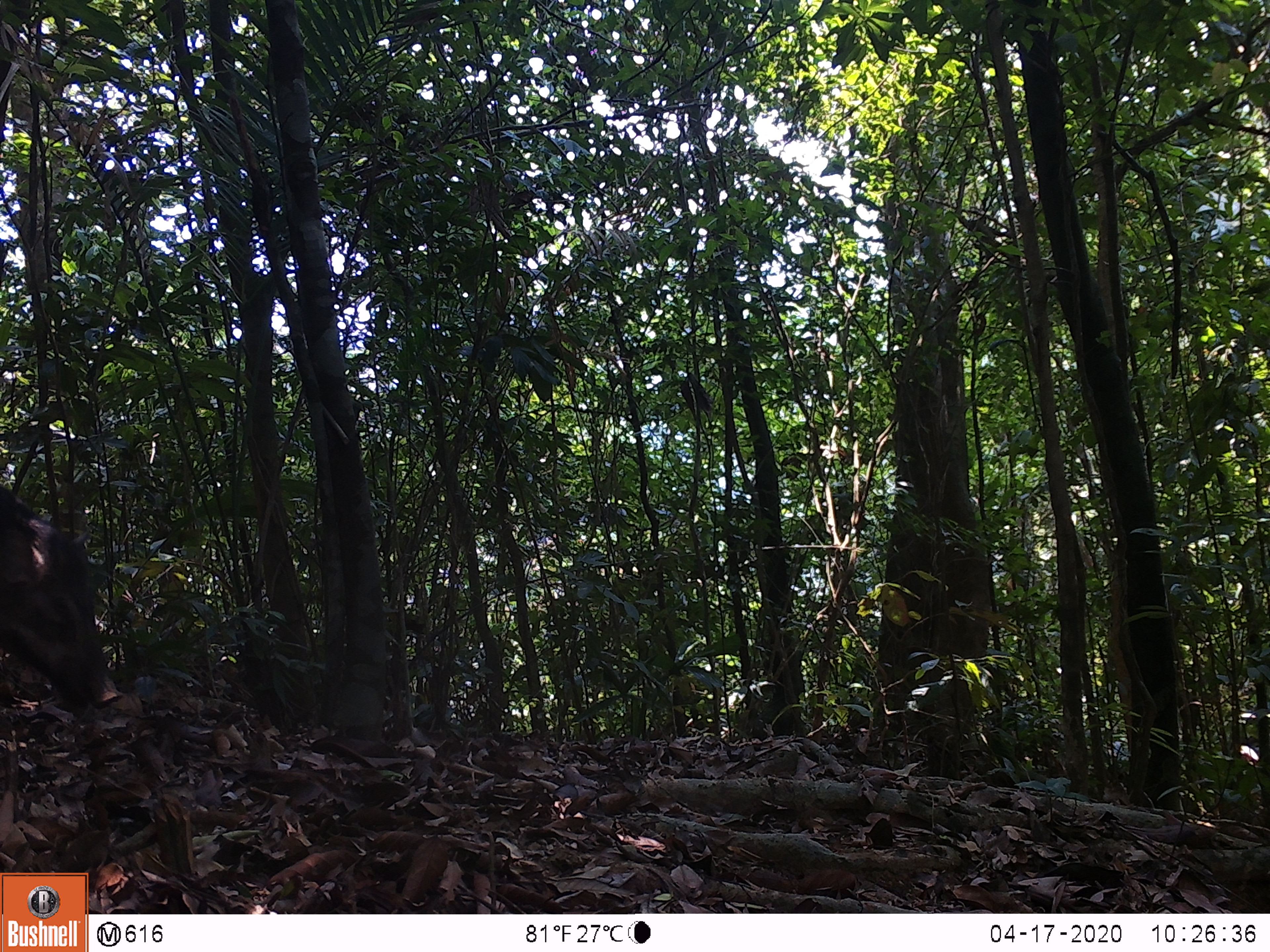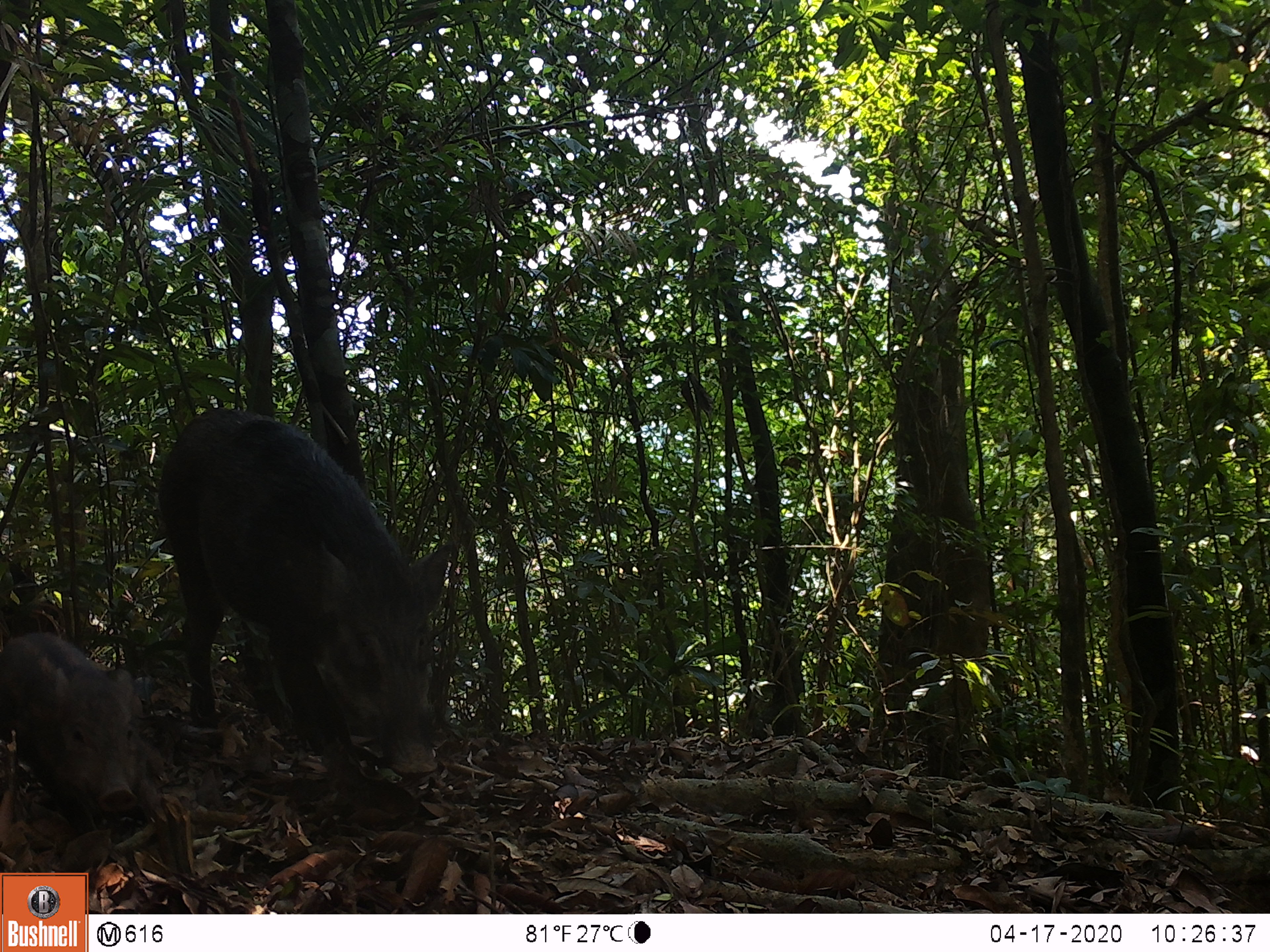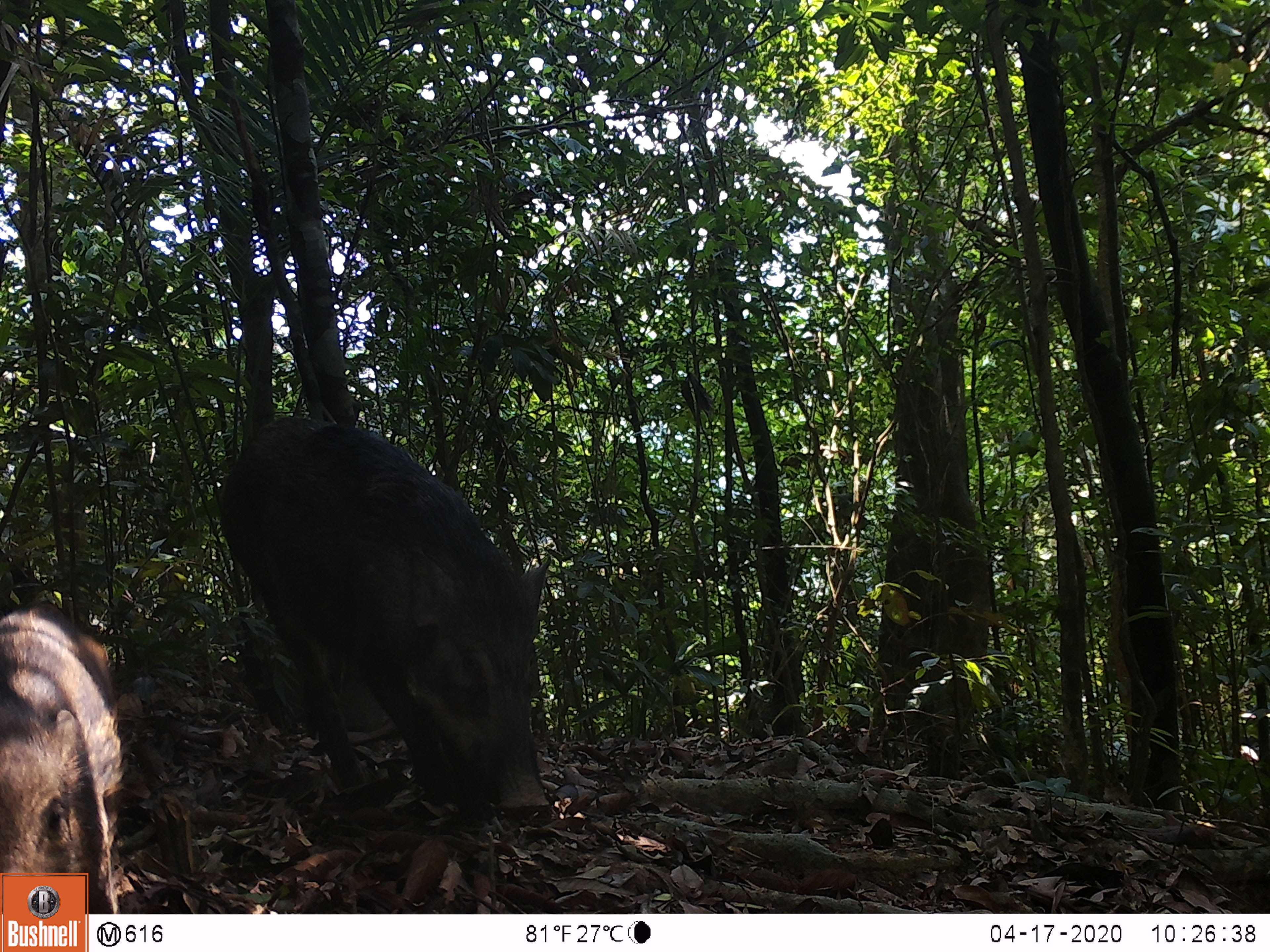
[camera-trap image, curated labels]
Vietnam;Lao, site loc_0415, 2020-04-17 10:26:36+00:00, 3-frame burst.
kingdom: Animalia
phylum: Chordata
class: Mammalia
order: Artiodactyla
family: Suidae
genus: Sus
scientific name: Sus scrofa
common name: eurasian wild pig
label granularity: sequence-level